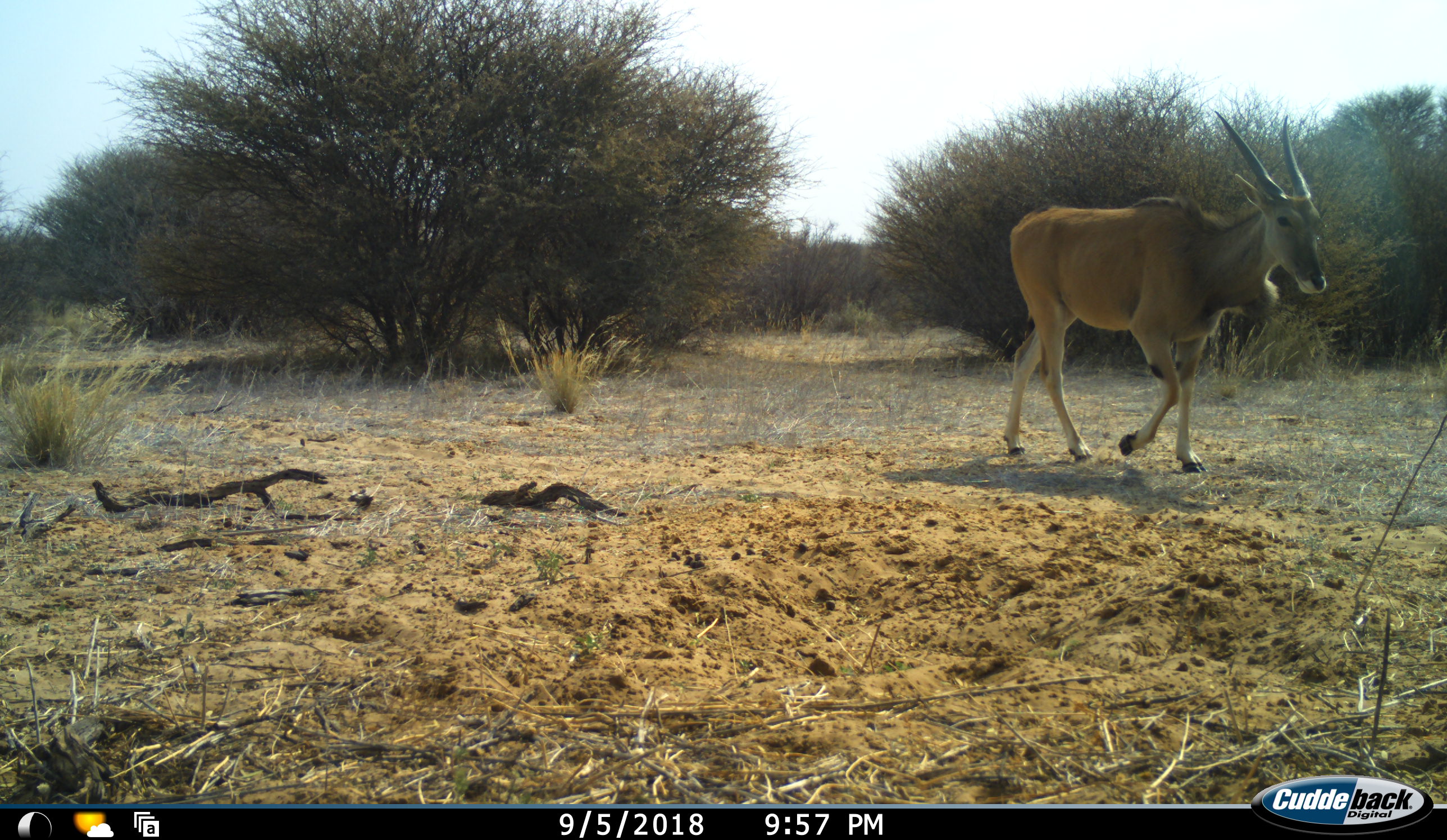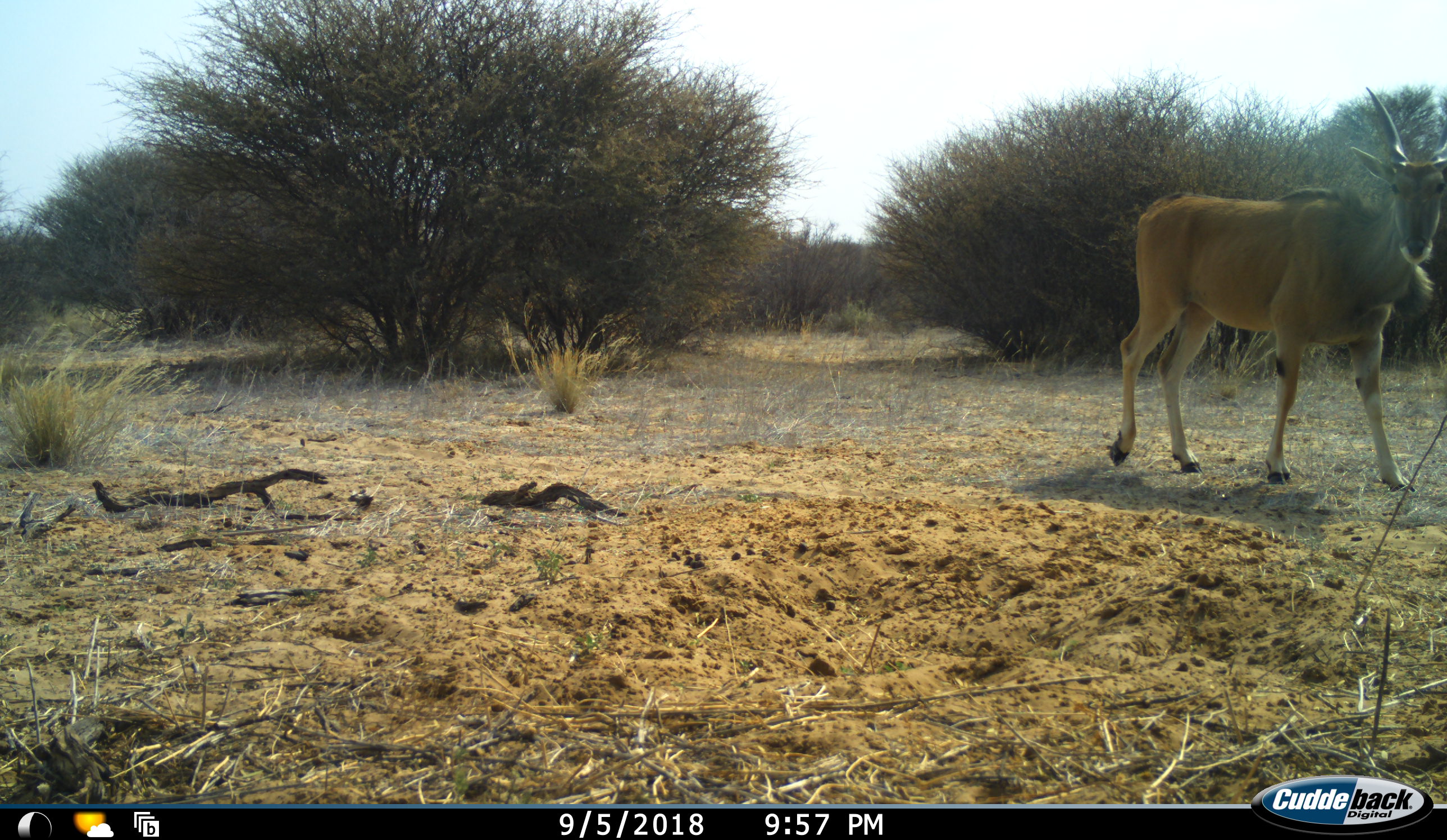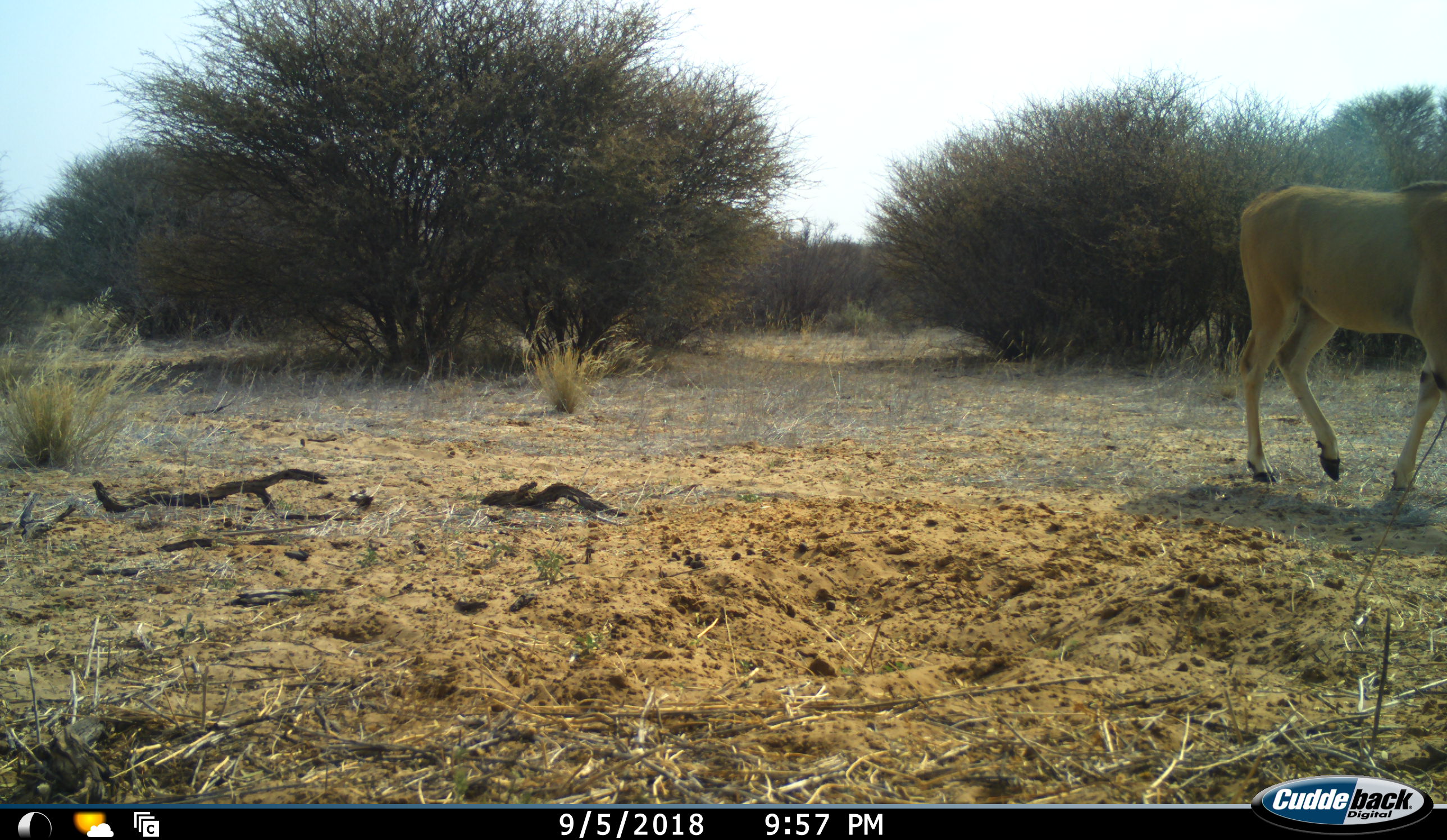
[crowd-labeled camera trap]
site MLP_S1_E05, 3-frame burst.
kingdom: Animalia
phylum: Chordata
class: Mammalia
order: Artiodactyla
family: Bovidae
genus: Tragelaphus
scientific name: Tragelaphus oryx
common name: eland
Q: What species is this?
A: Eland (Tragelaphus oryx).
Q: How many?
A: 1.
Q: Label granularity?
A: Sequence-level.